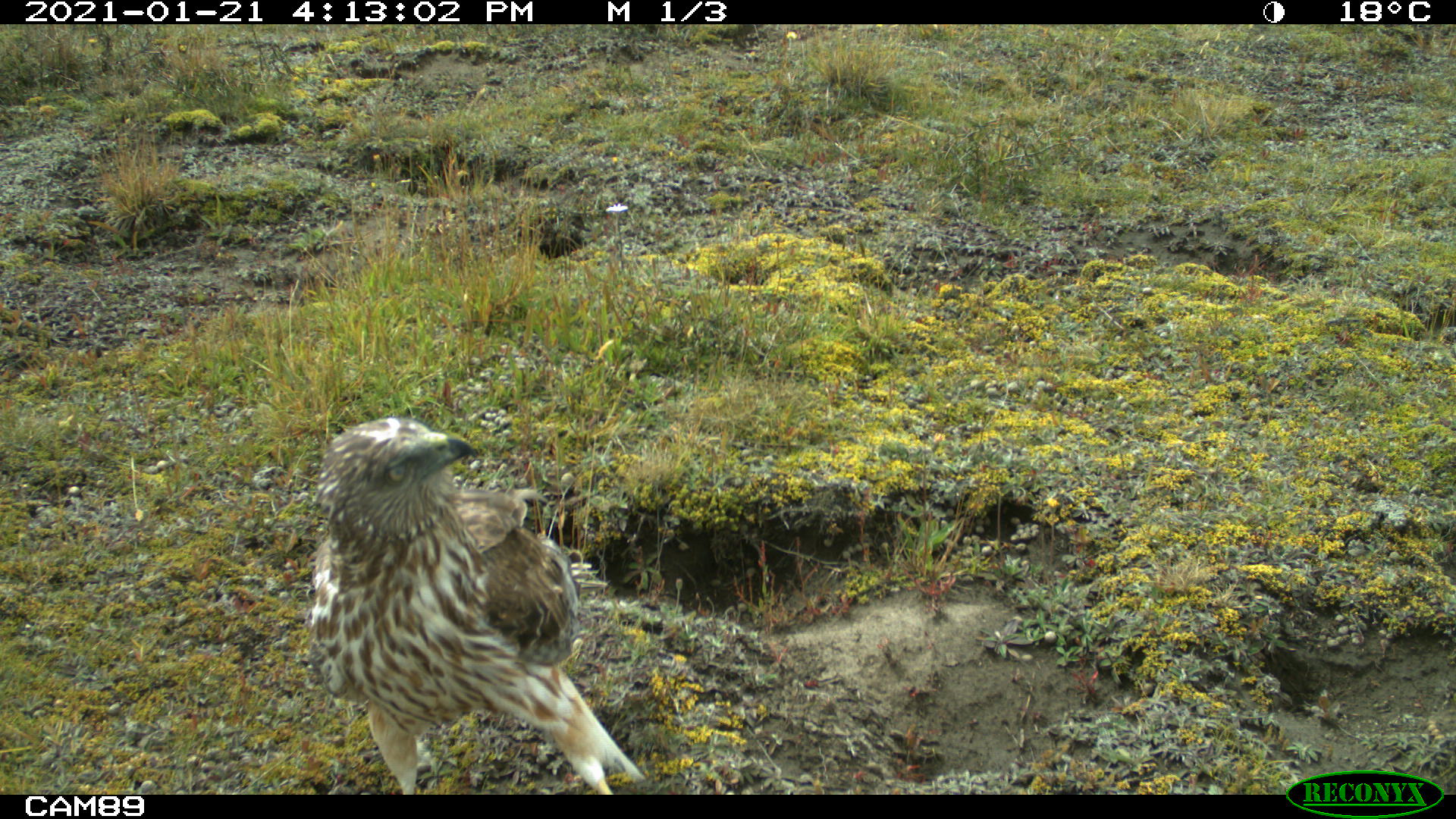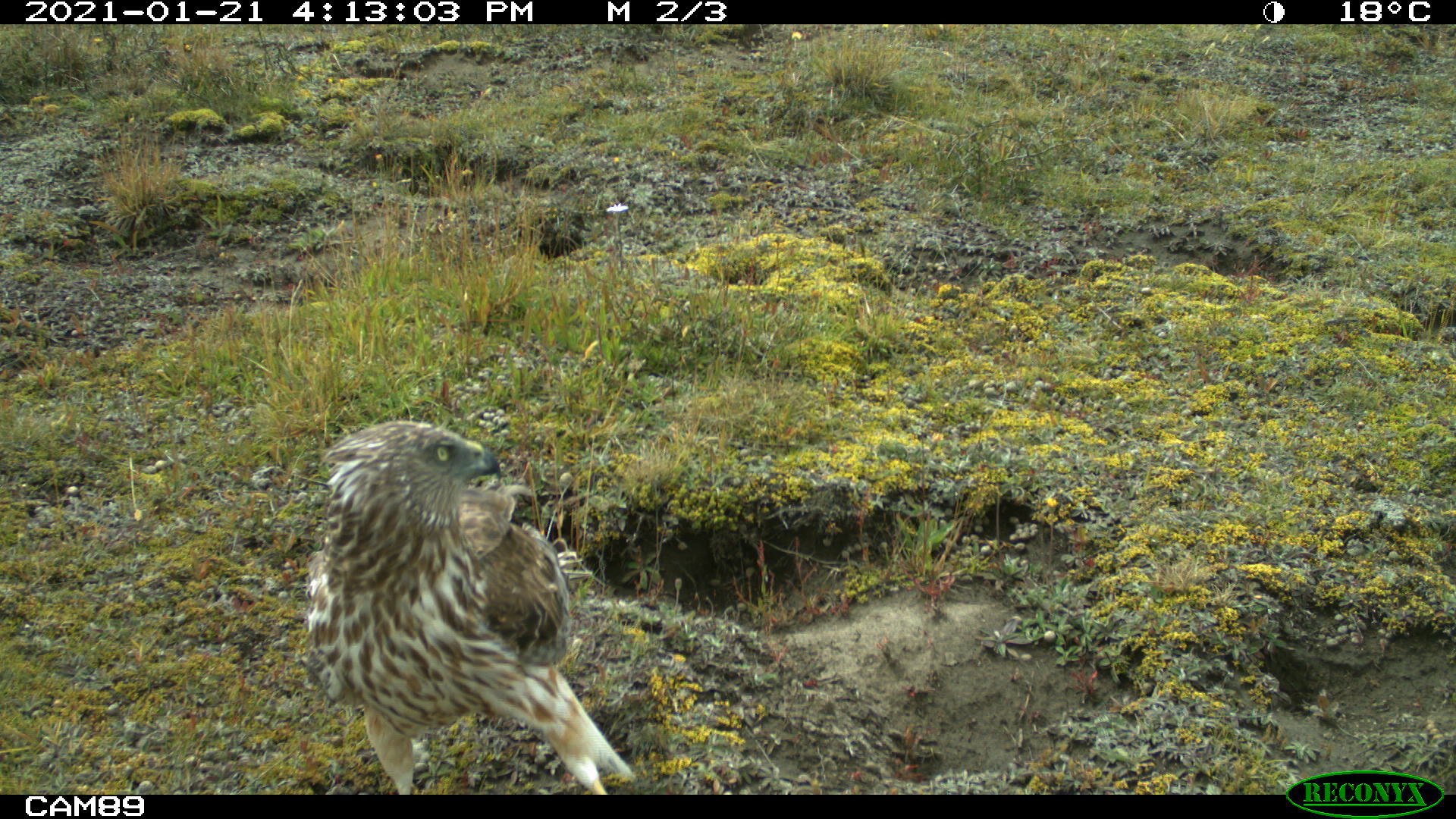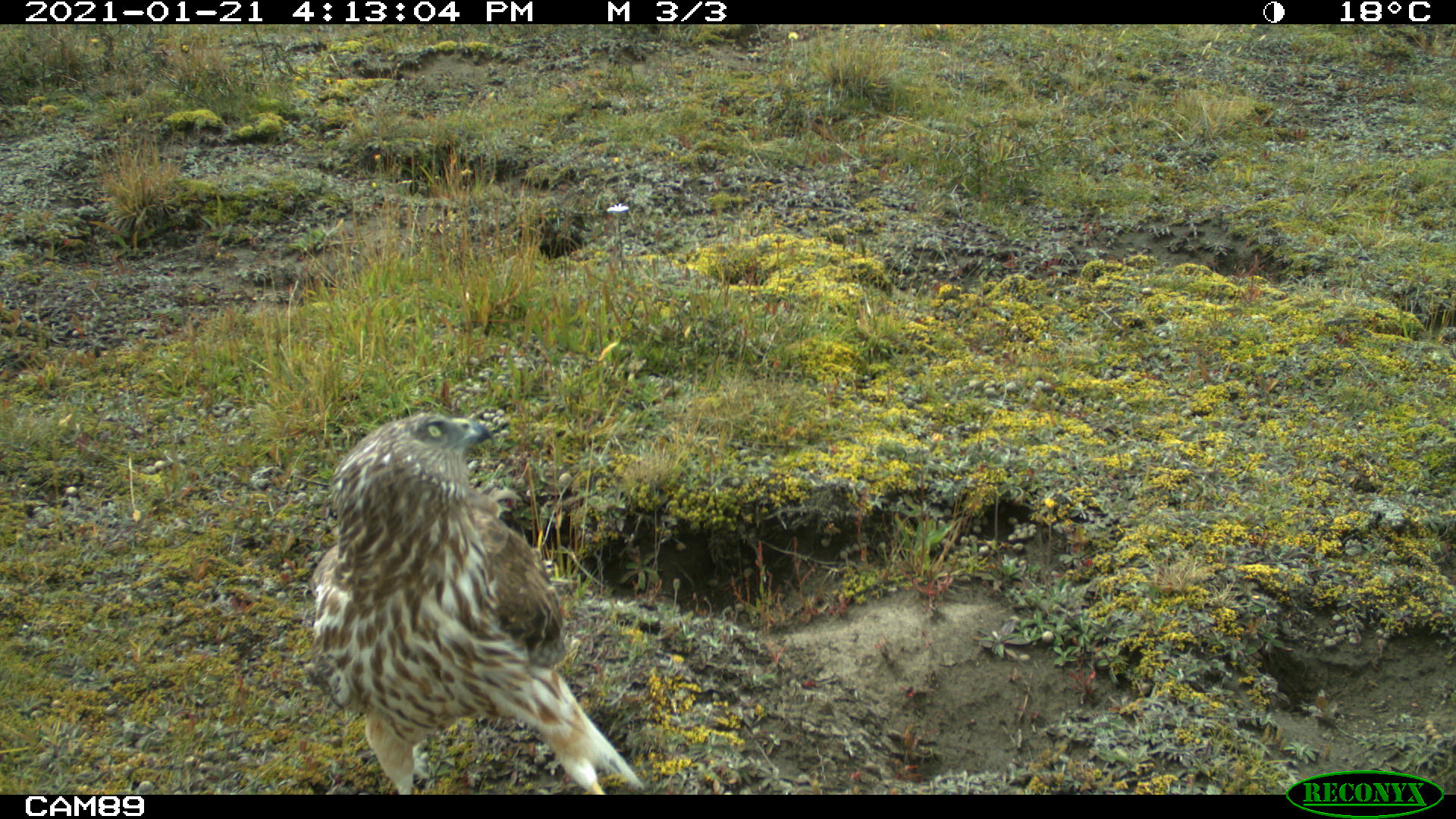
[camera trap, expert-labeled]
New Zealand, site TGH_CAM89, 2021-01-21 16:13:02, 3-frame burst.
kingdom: Animalia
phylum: Chordata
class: Aves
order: Accipitriformes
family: Accipitridae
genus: Circus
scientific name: Circus approximans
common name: swamp harrier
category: harrier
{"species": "harrier (swamp harrier) (Circus approximans)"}